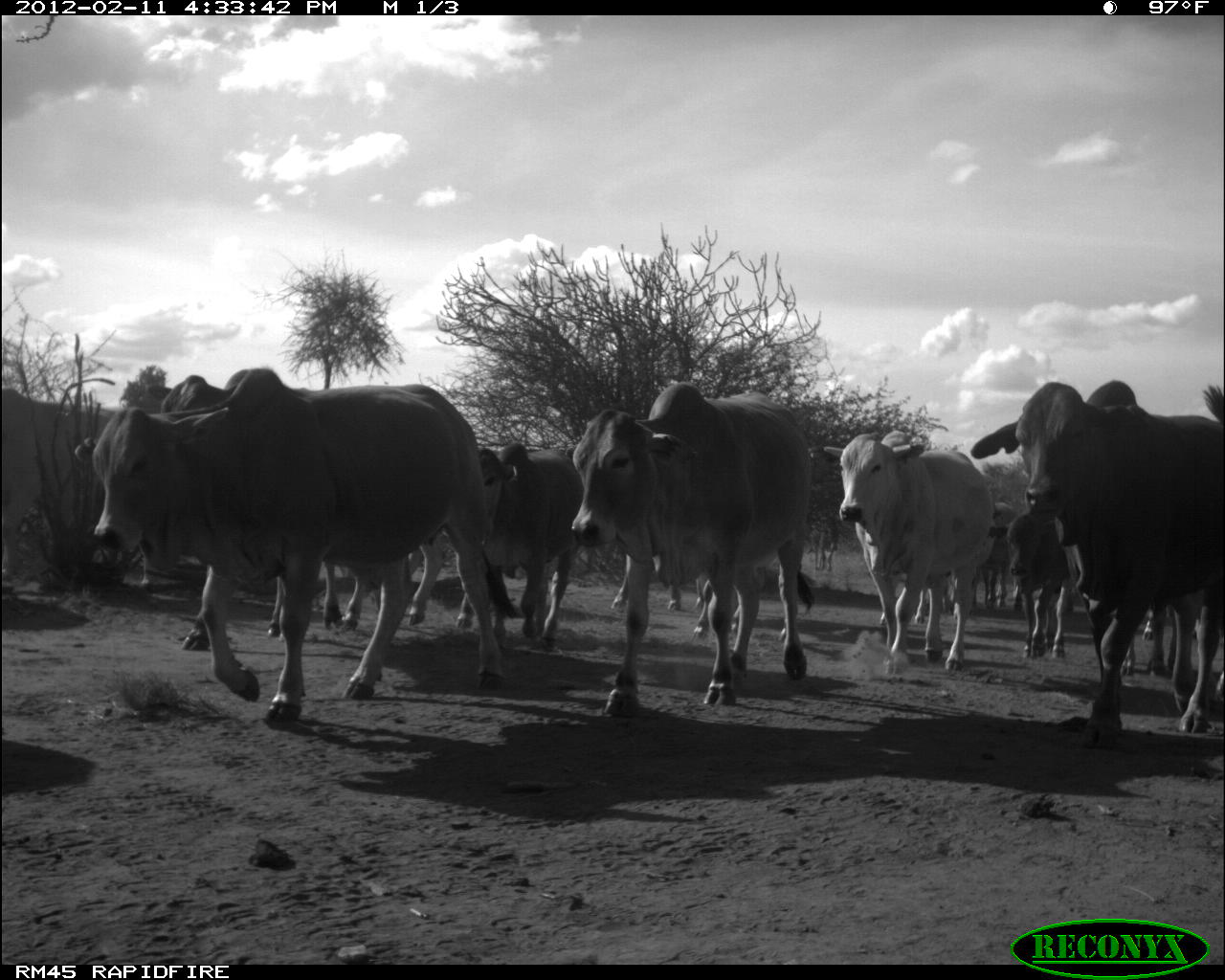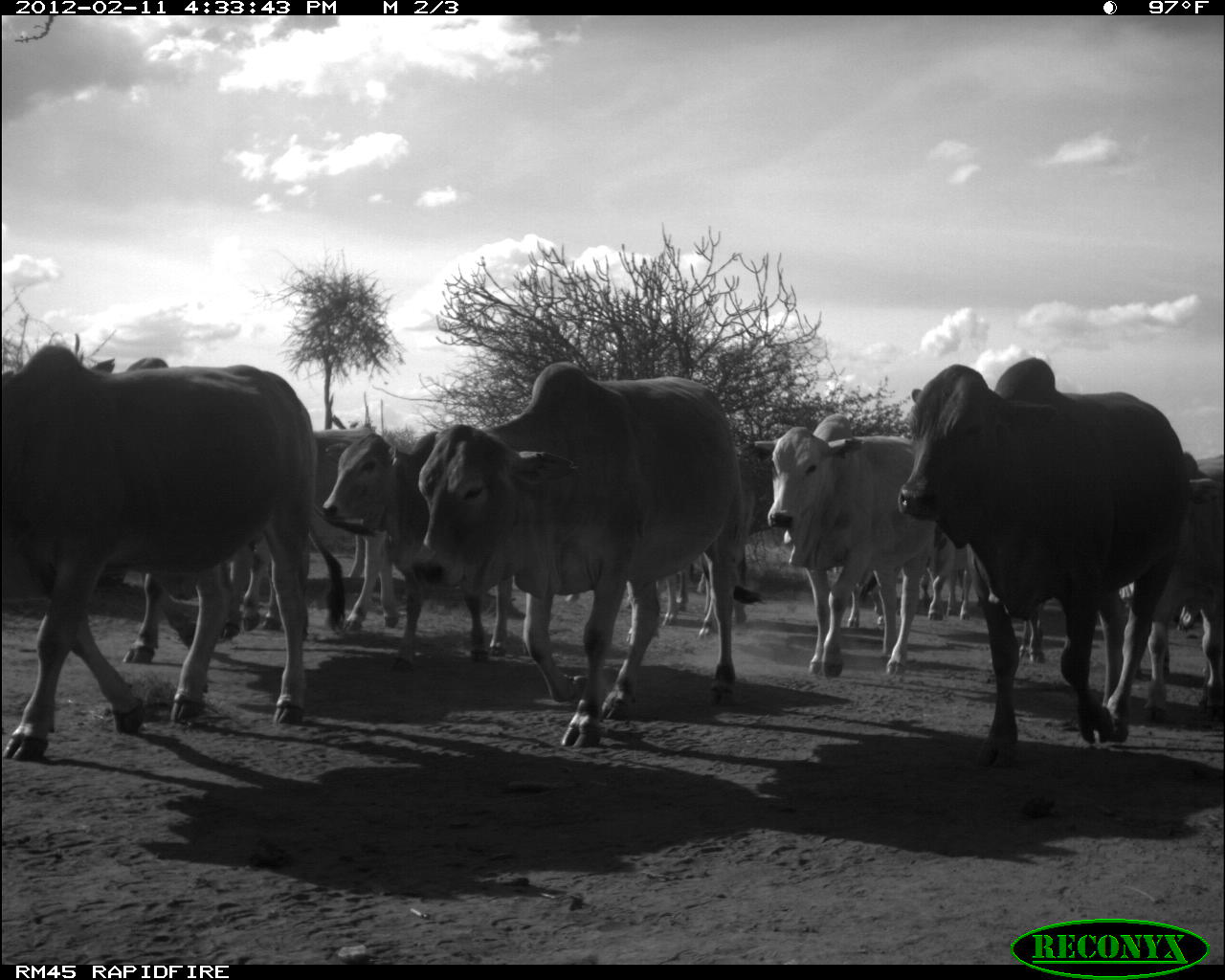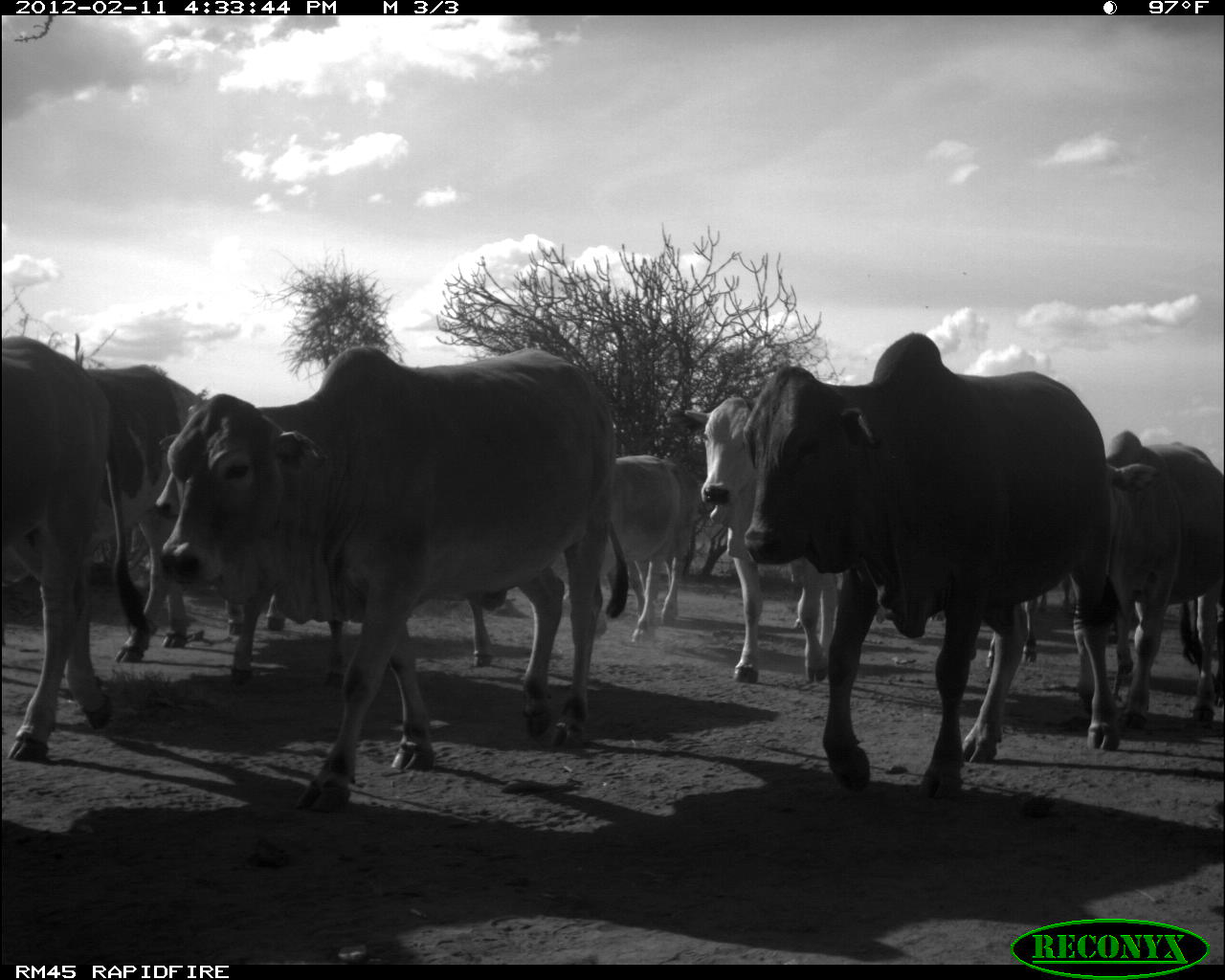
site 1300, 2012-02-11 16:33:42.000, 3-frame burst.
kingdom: Animalia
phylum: Chordata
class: Mammalia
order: Artiodactyla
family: Bovidae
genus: Bos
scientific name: Bos taurus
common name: domestic cattle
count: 13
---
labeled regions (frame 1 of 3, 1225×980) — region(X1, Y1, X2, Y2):
group: region(72, 369, 1224, 750)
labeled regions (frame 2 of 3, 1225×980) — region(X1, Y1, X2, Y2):
group: region(2, 341, 1224, 767)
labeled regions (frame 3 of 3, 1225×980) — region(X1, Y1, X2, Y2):
group: region(2, 327, 1225, 809)